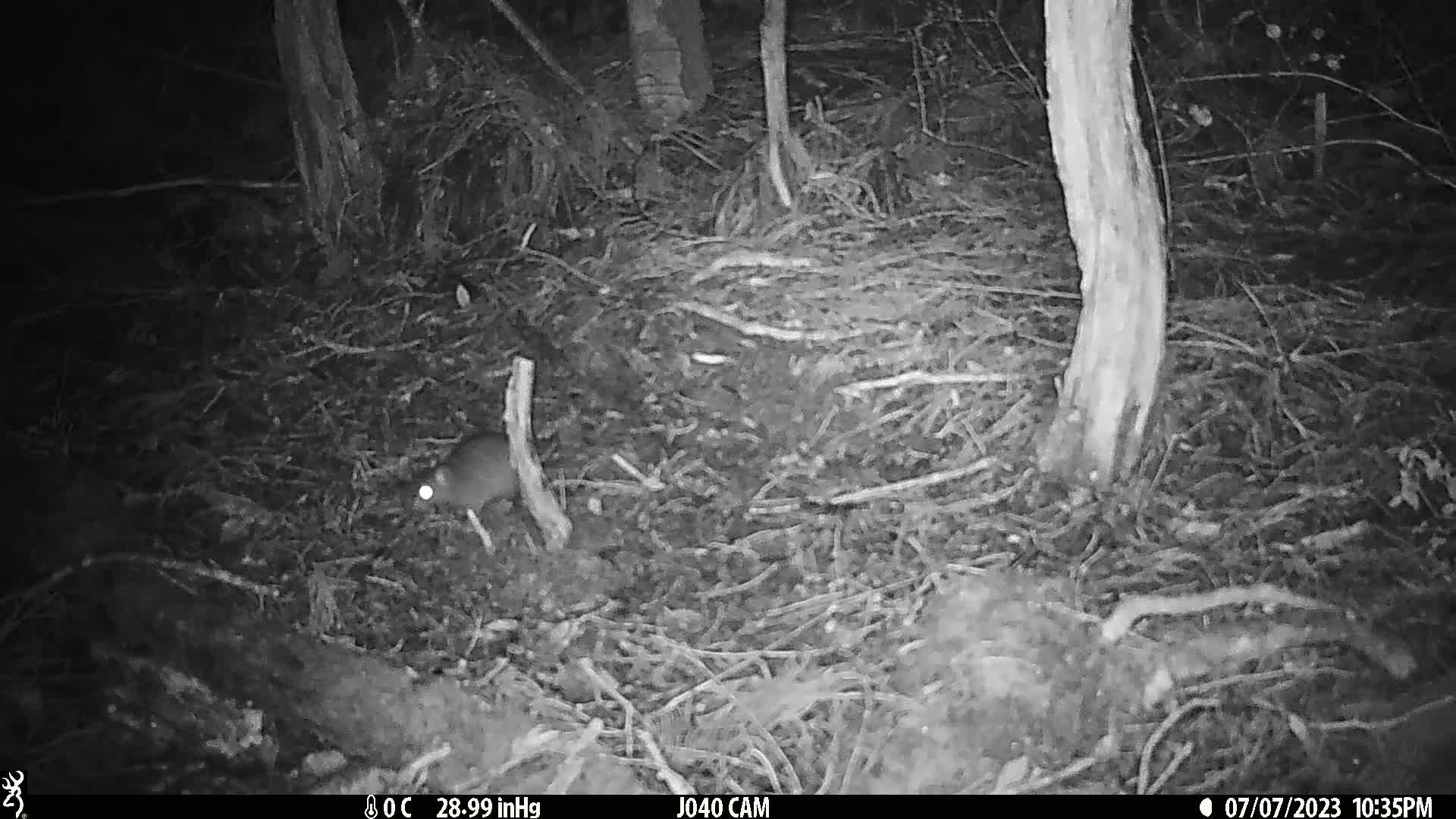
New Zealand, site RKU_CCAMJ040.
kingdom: Animalia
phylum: Chordata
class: Mammalia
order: Rodentia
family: Muridae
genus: Rattus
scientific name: Rattus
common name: rat